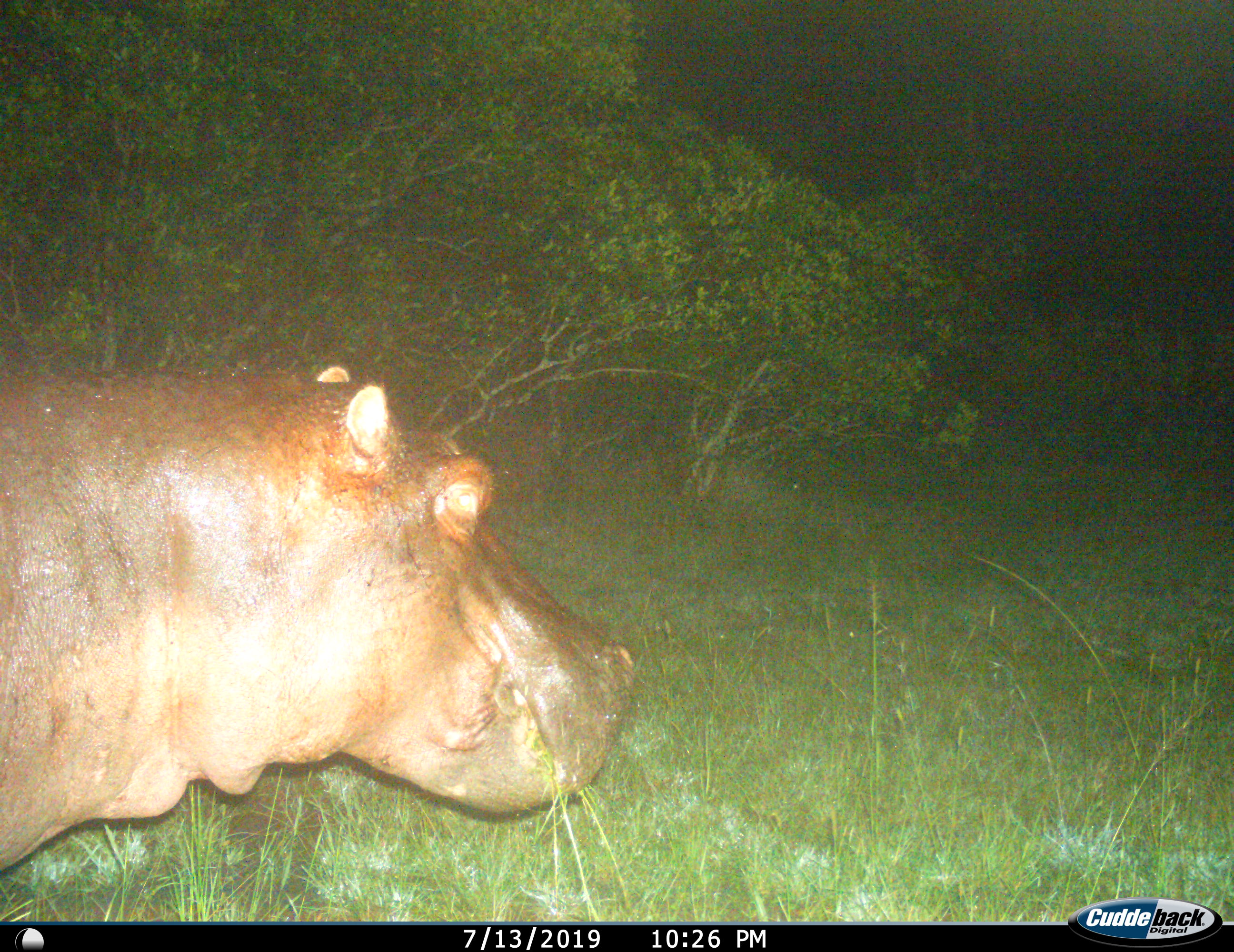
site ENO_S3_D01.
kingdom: Animalia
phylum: Chordata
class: Mammalia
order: Artiodactyla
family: Hippopotamidae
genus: Hippopotamus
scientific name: Hippopotamus amphibius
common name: hippopotamus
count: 1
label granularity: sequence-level